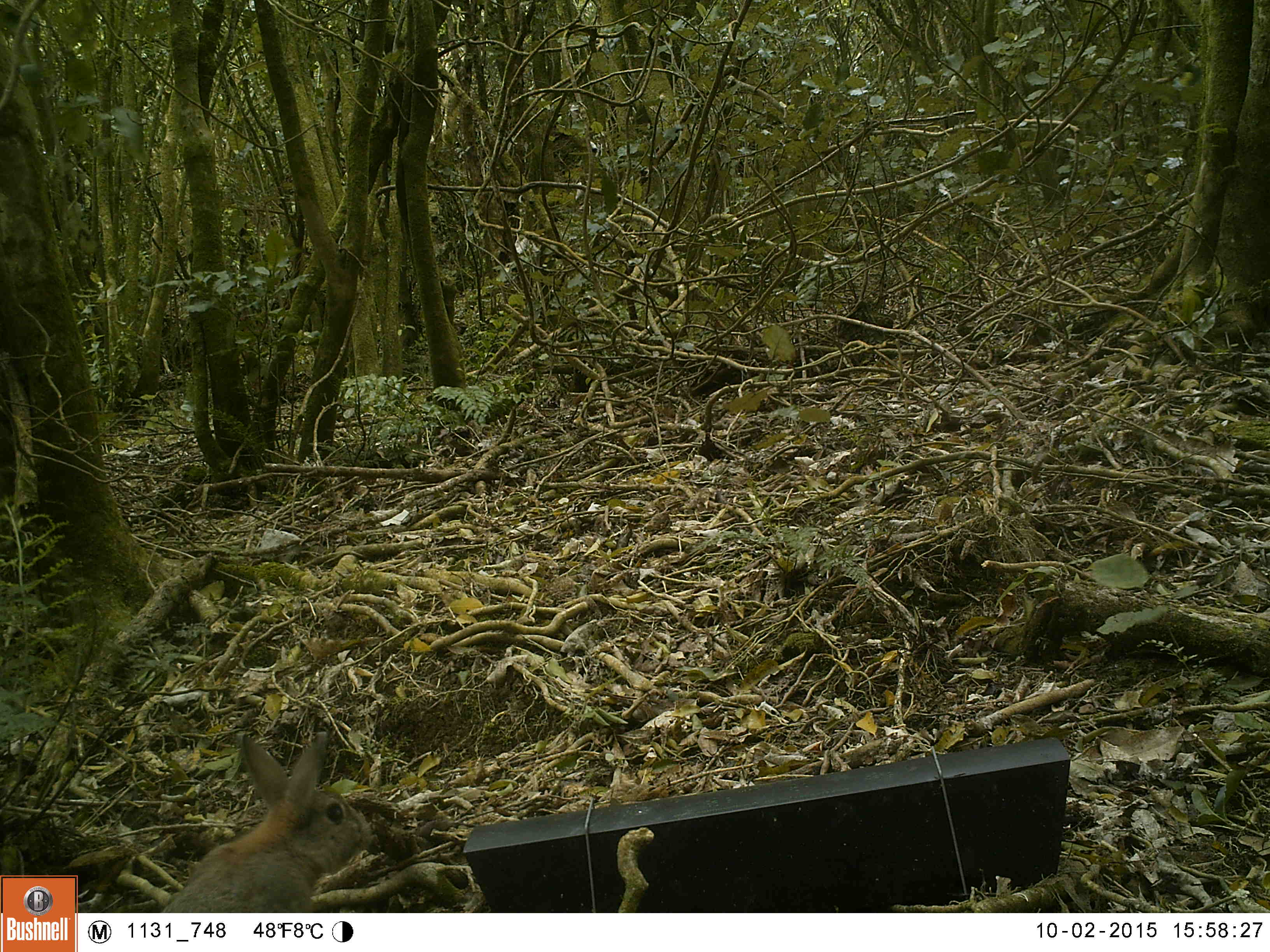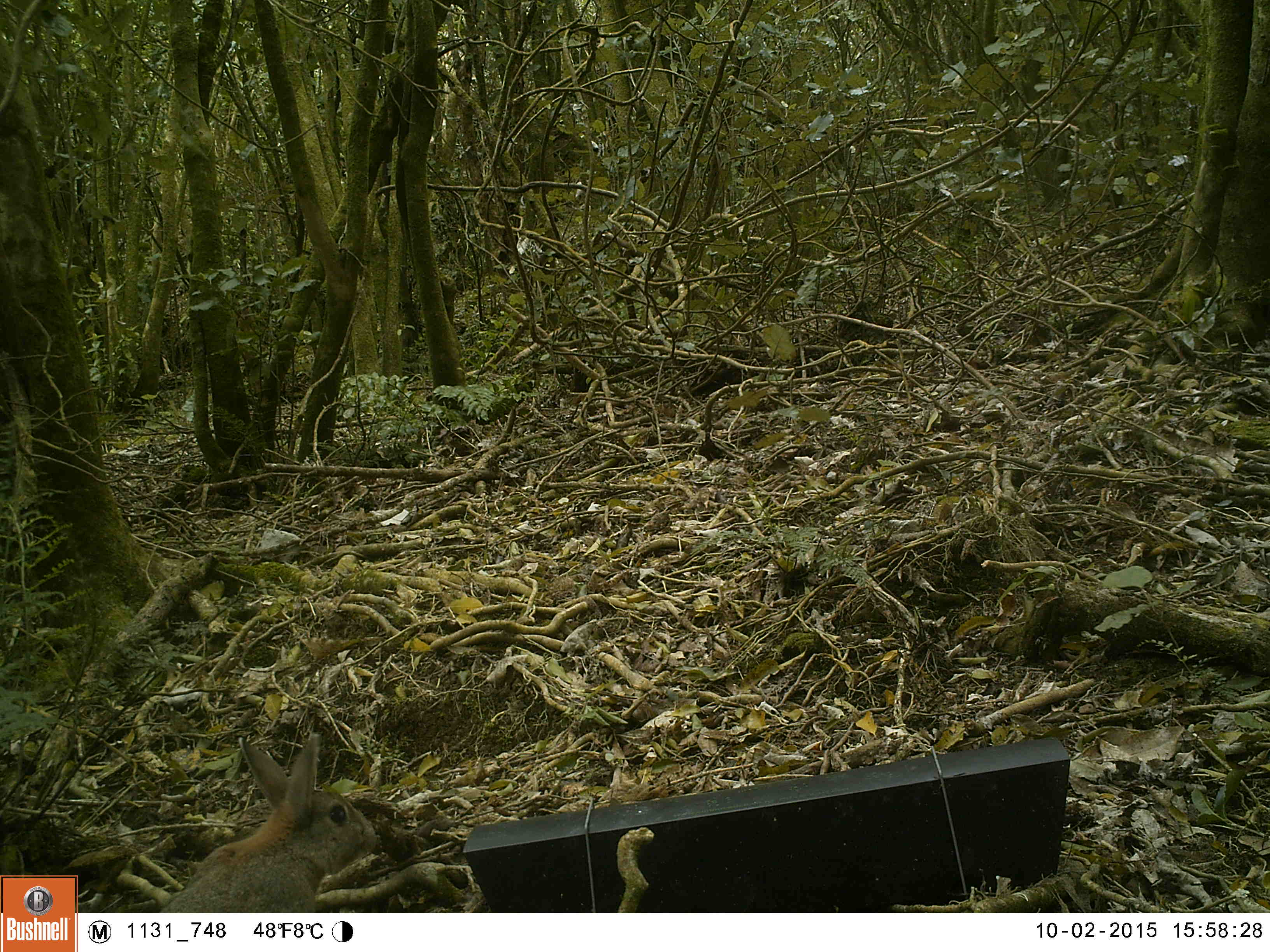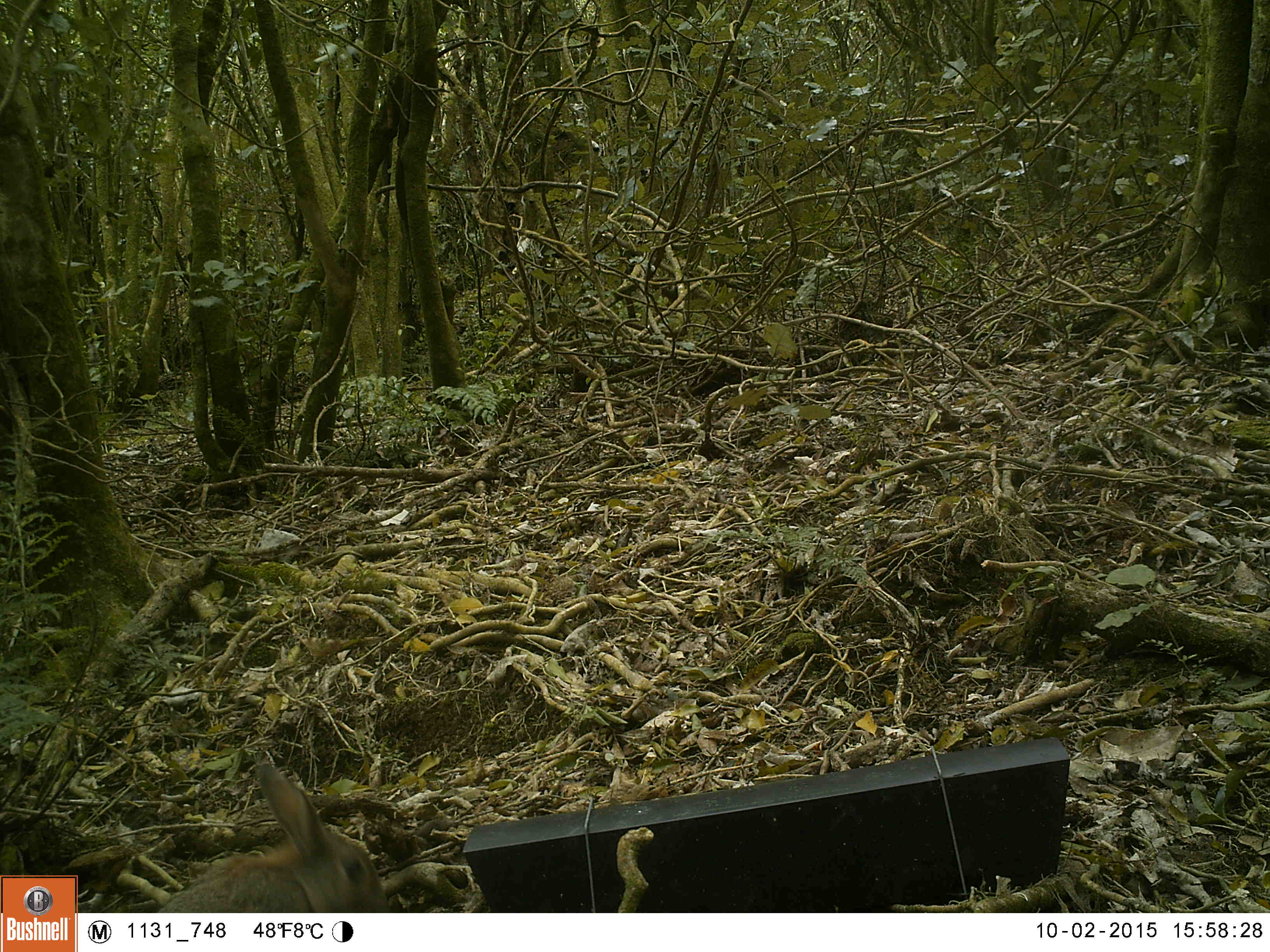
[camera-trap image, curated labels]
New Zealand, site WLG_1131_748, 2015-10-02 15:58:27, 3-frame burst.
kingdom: Animalia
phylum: Chordata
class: Mammalia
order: Lagomorpha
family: Leporidae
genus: Oryctolagus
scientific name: Oryctolagus cuniculus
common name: european rabbit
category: rabbit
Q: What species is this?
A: Rabbit (european rabbit) (Oryctolagus cuniculus).